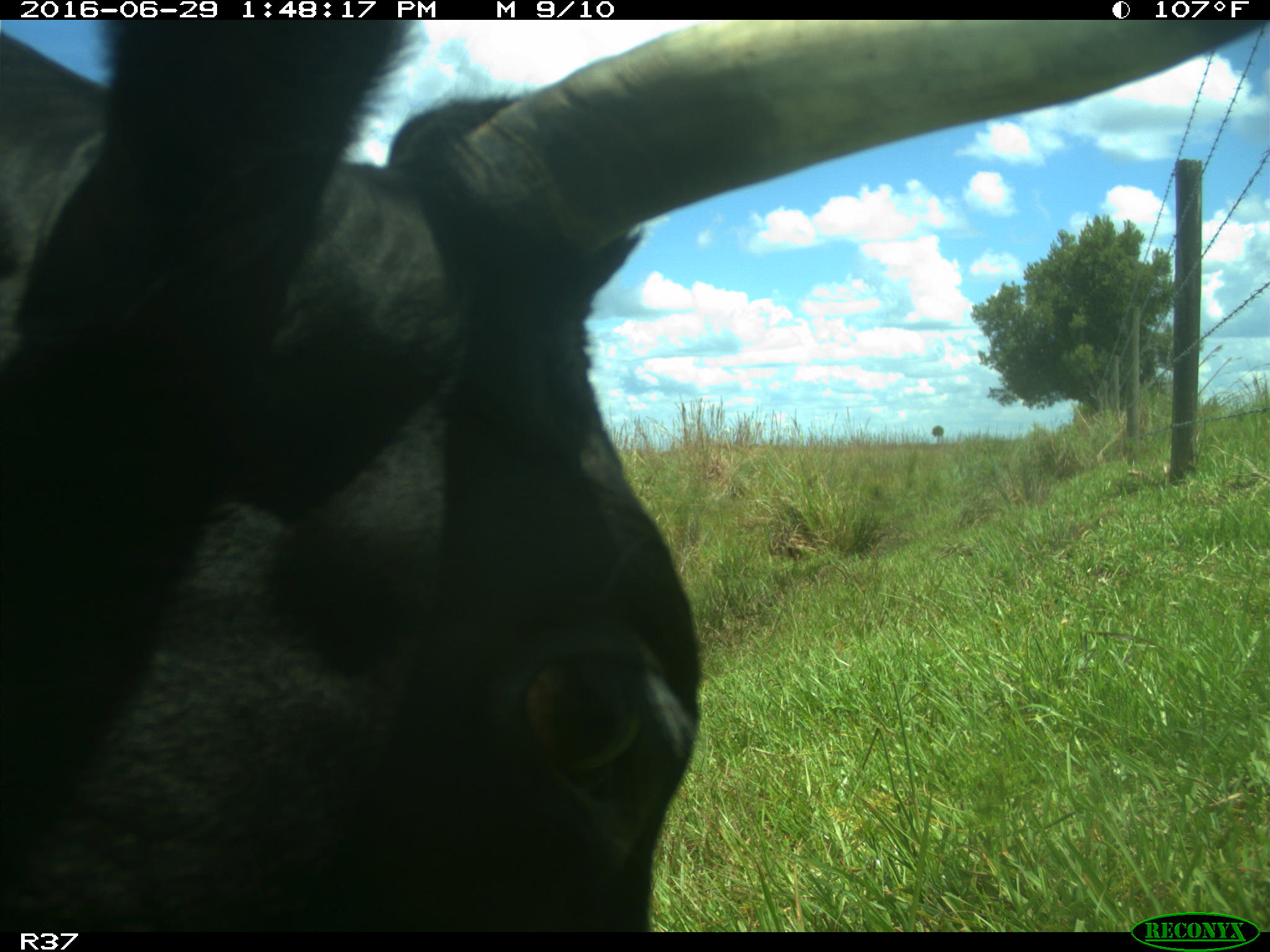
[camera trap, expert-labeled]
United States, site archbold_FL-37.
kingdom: Animalia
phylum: Chordata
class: Mammalia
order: Artiodactyla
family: Bovidae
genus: Bos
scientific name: Bos taurus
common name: domestic cow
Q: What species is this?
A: Bos taurus (domestic cow).